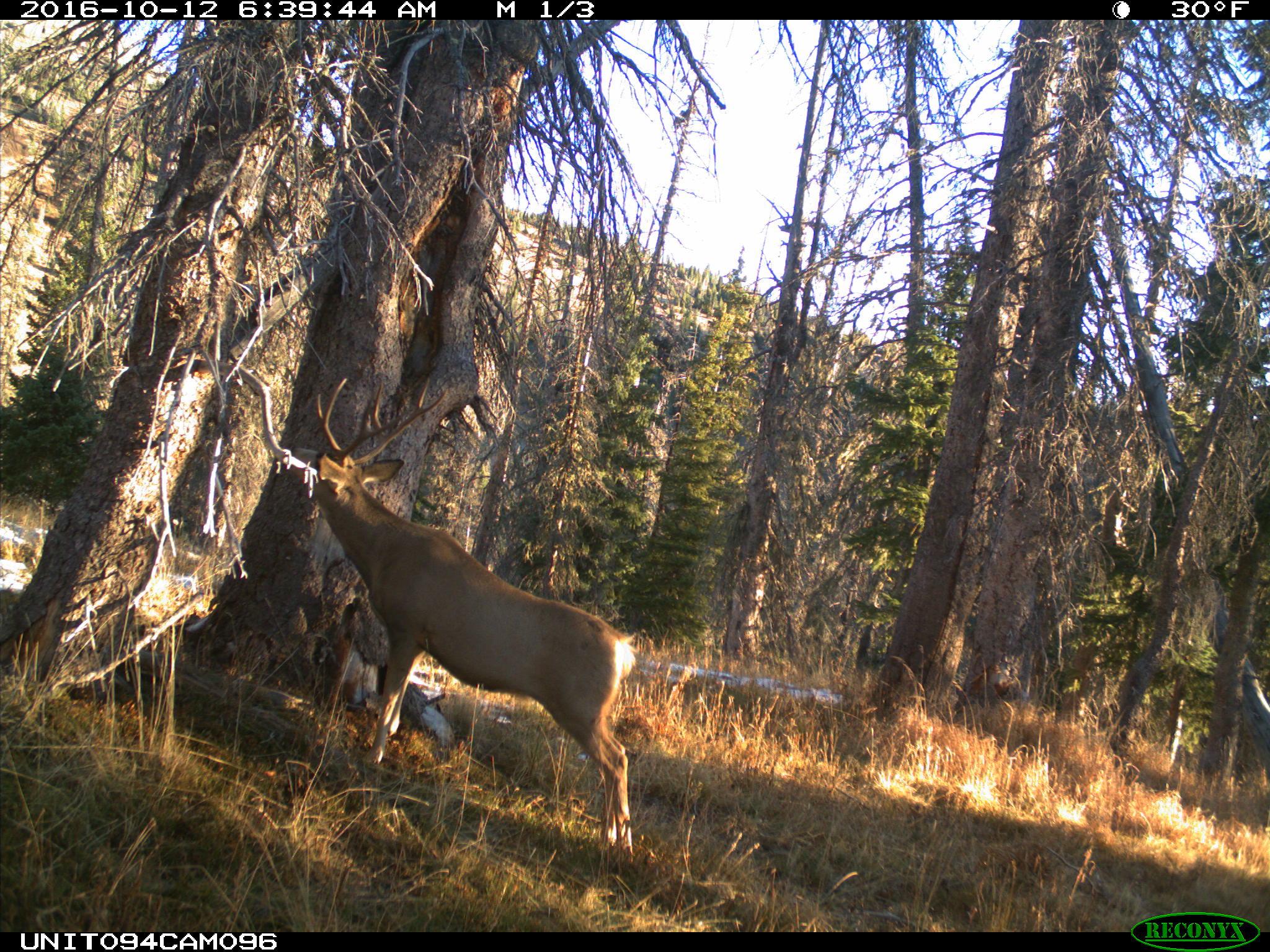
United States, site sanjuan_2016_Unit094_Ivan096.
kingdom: Animalia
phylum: Chordata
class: Mammalia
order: Artiodactyla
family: Cervidae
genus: Odocoileus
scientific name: Odocoileus hemionus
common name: mule deer